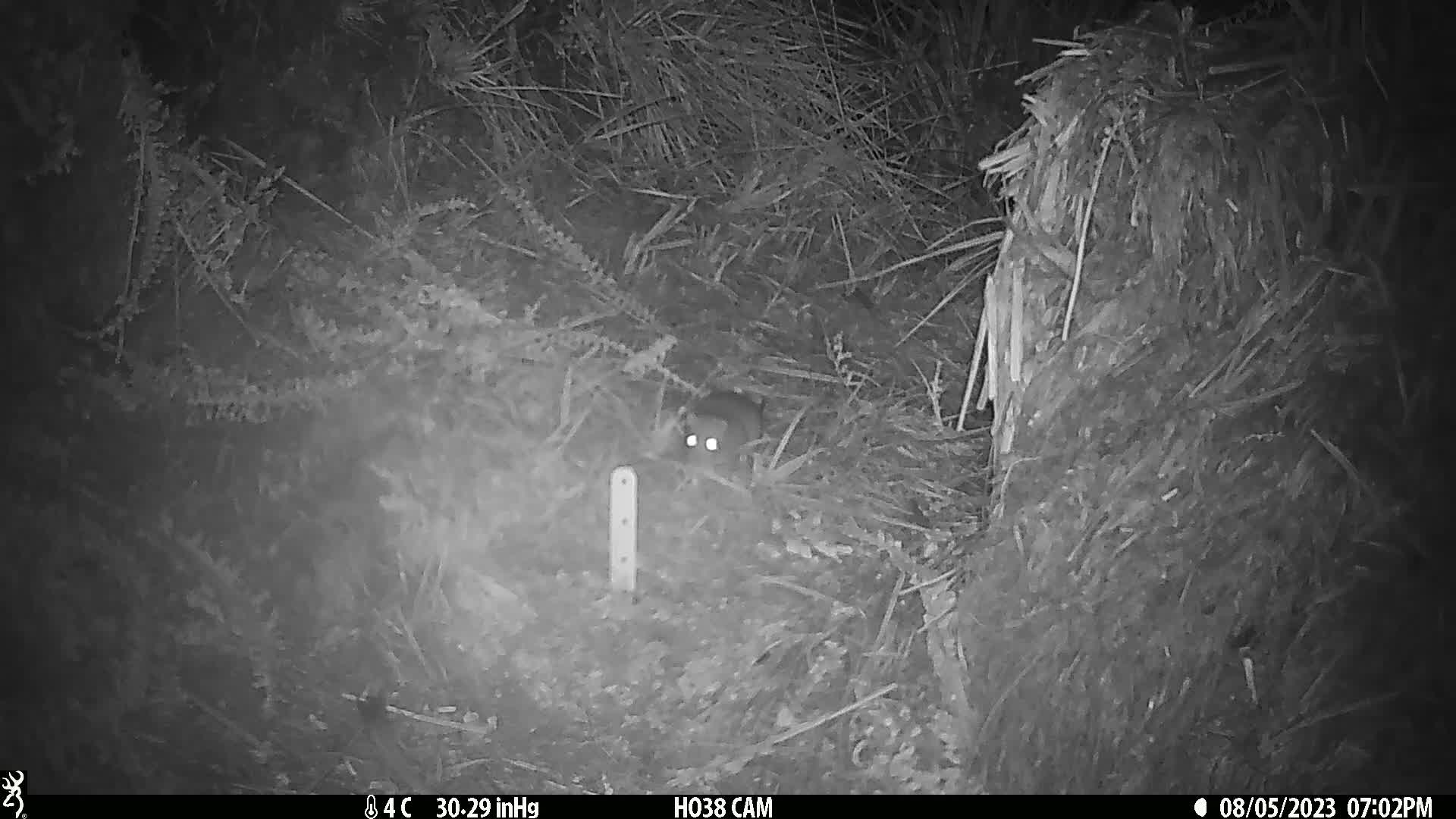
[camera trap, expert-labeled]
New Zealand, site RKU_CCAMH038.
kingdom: Animalia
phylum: Chordata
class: Mammalia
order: Rodentia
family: Muridae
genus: Rattus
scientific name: Rattus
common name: rat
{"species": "rat (Rattus)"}